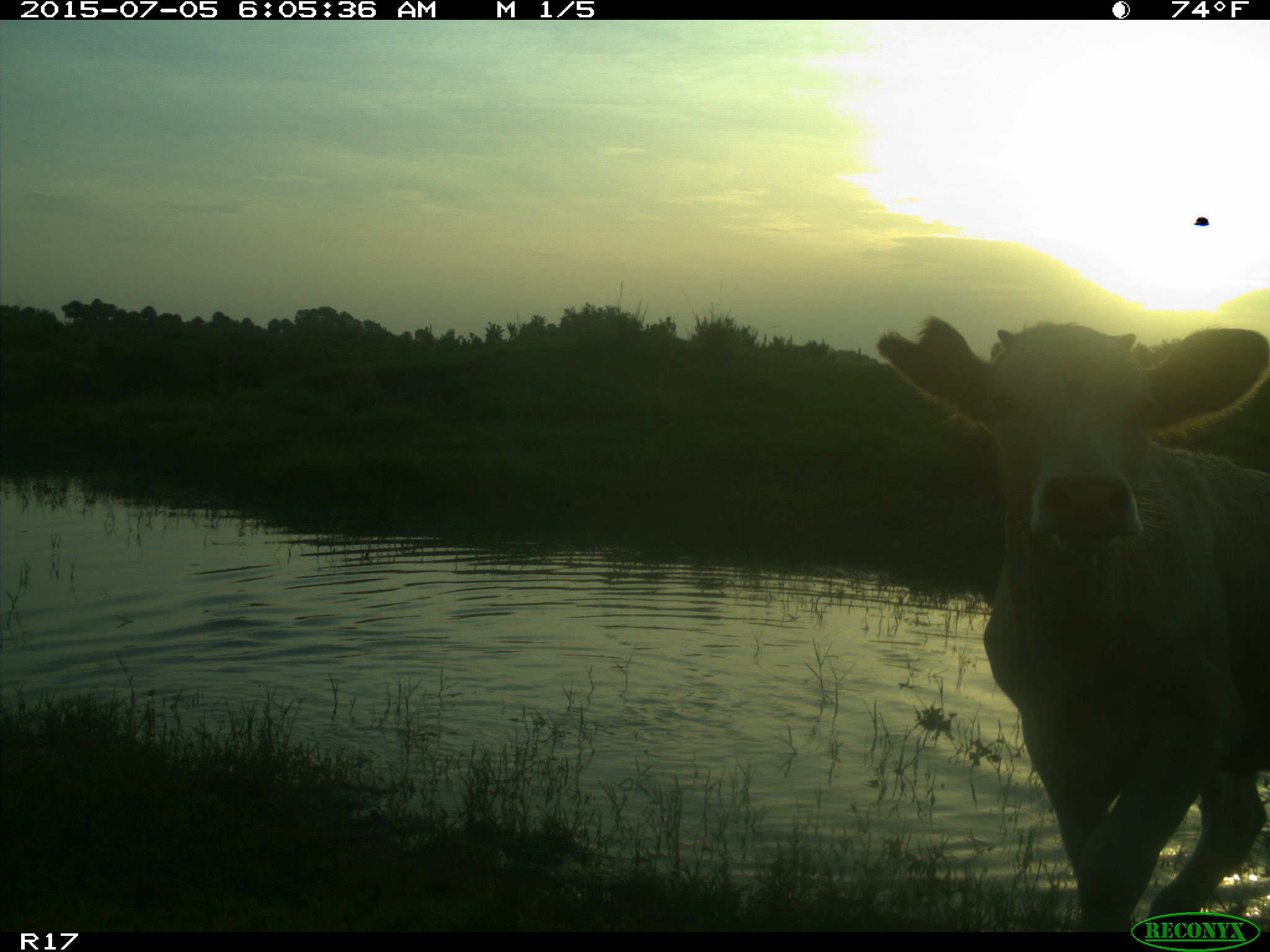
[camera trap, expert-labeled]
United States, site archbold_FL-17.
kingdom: Animalia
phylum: Chordata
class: Mammalia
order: Artiodactyla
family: Bovidae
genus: Bos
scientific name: Bos taurus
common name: domestic cow